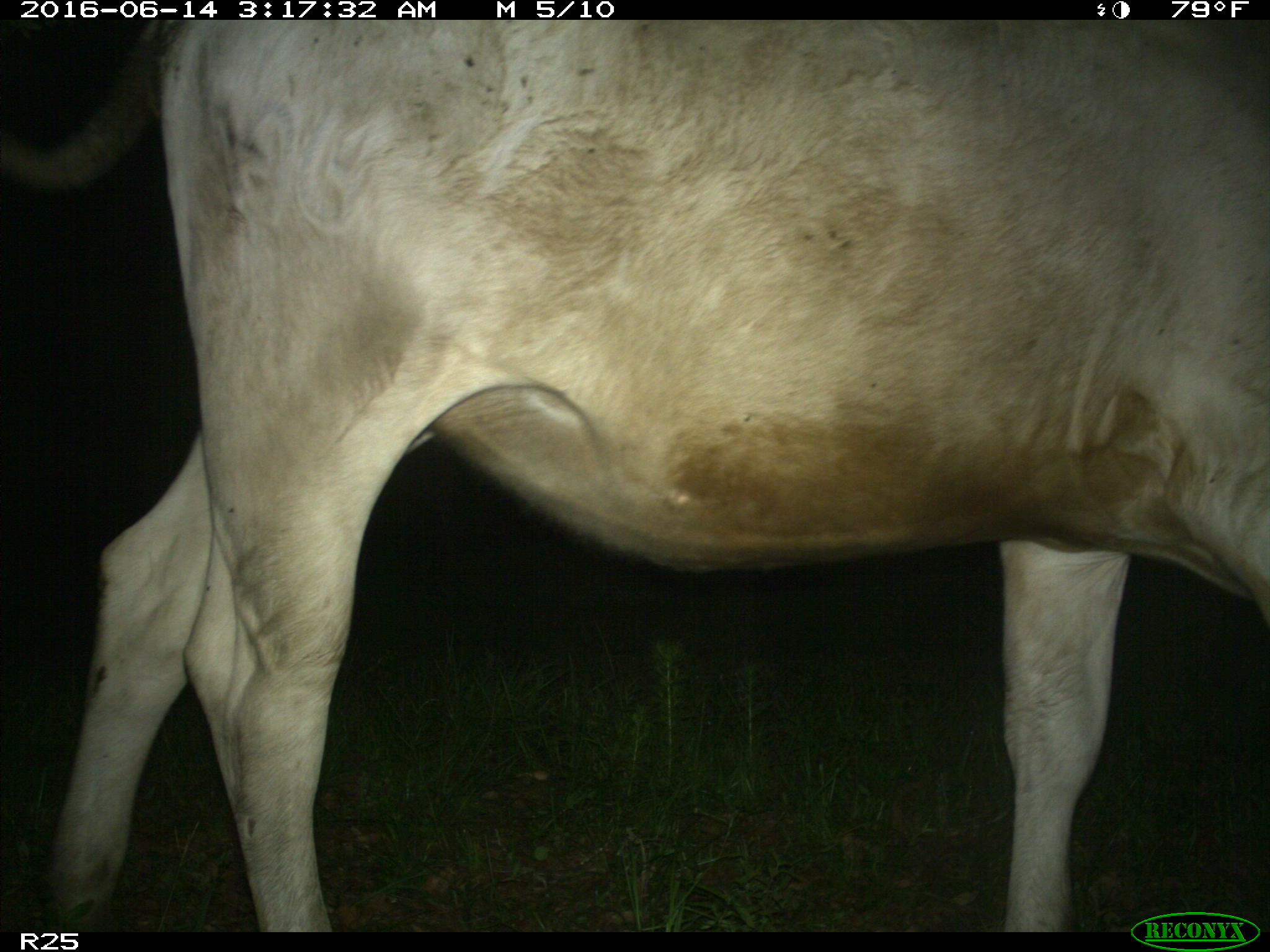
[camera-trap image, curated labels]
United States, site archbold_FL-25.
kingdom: Animalia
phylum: Chordata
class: Mammalia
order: Artiodactyla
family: Bovidae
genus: Bos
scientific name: Bos taurus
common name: domestic cow